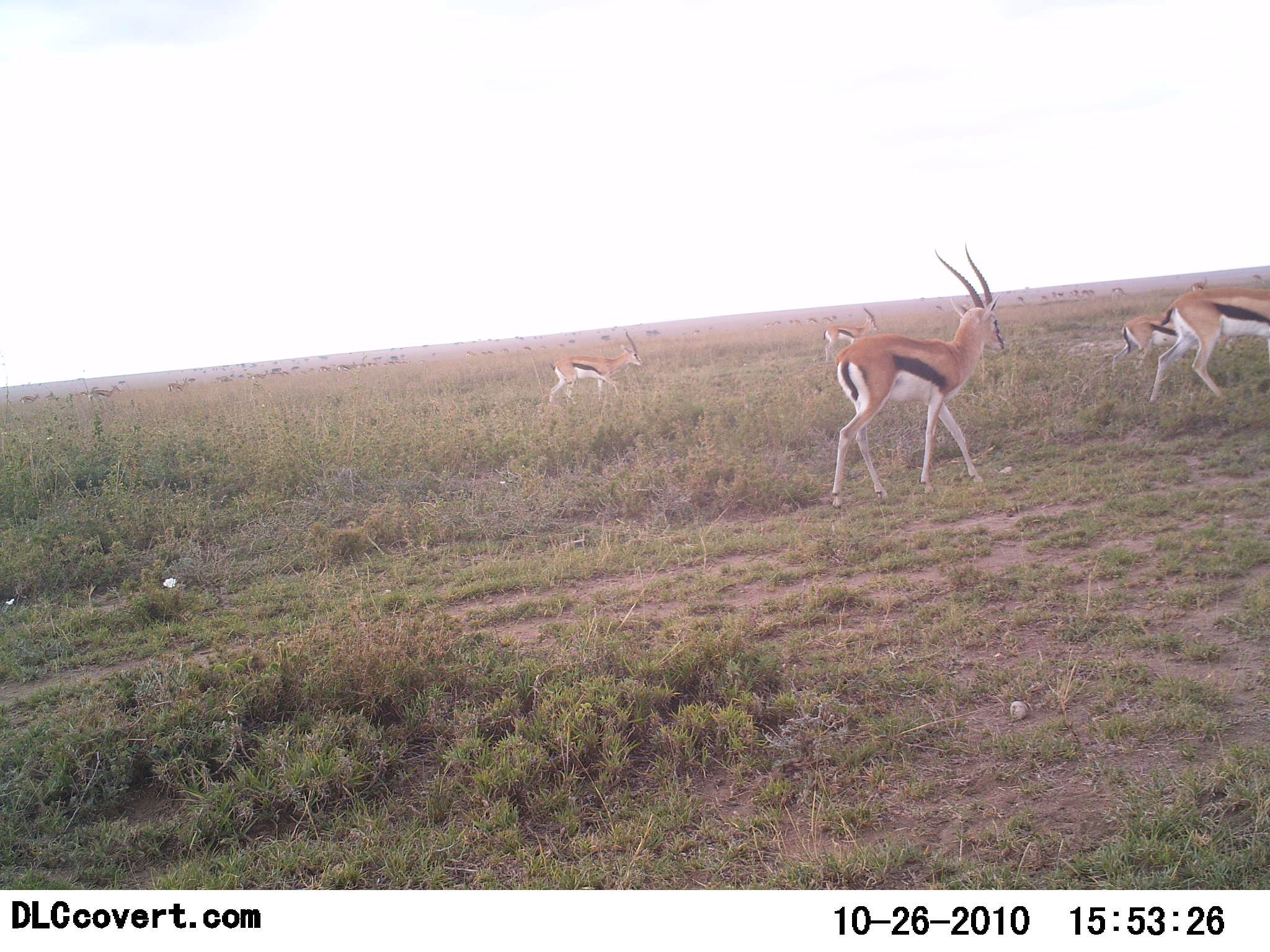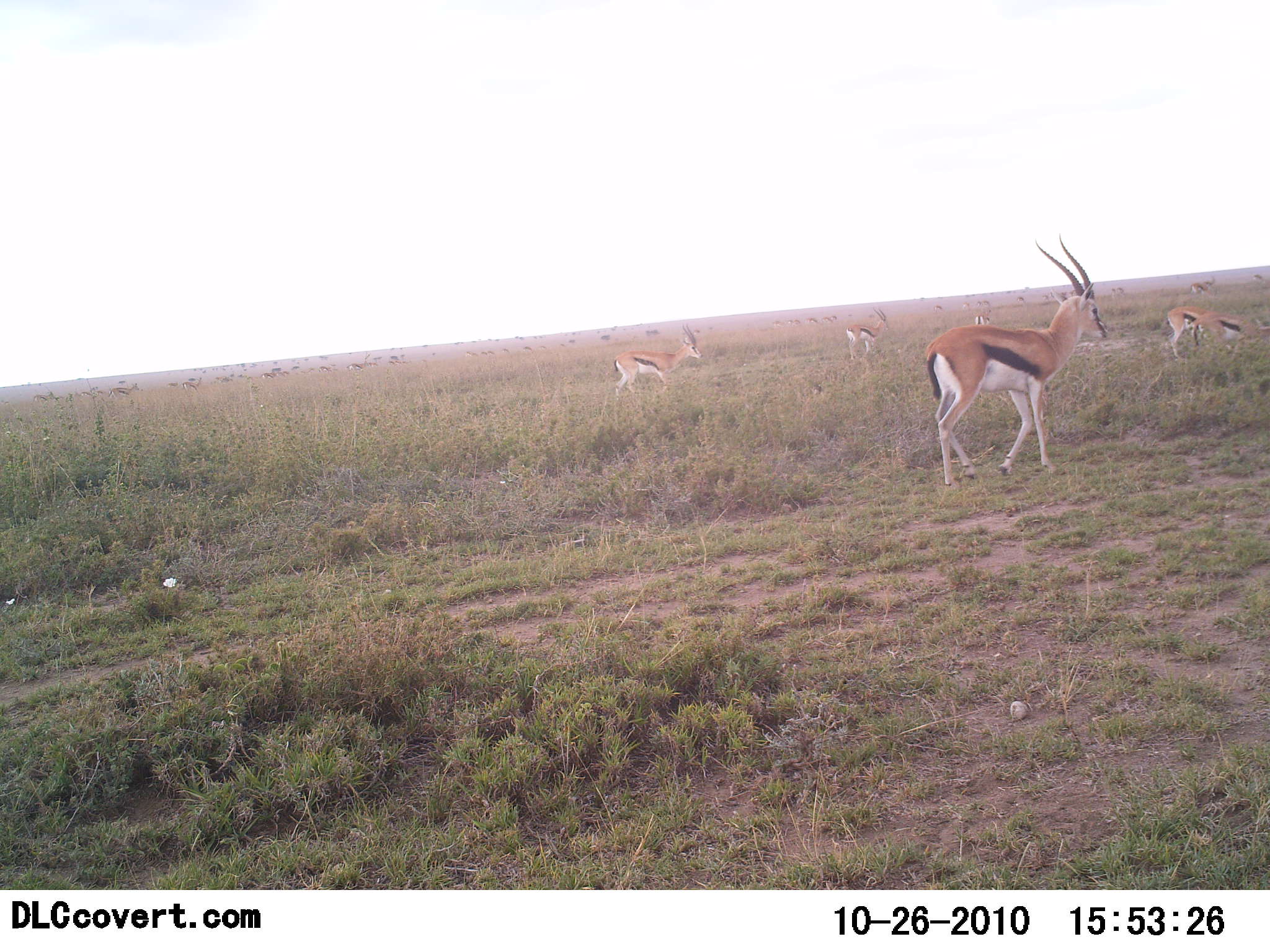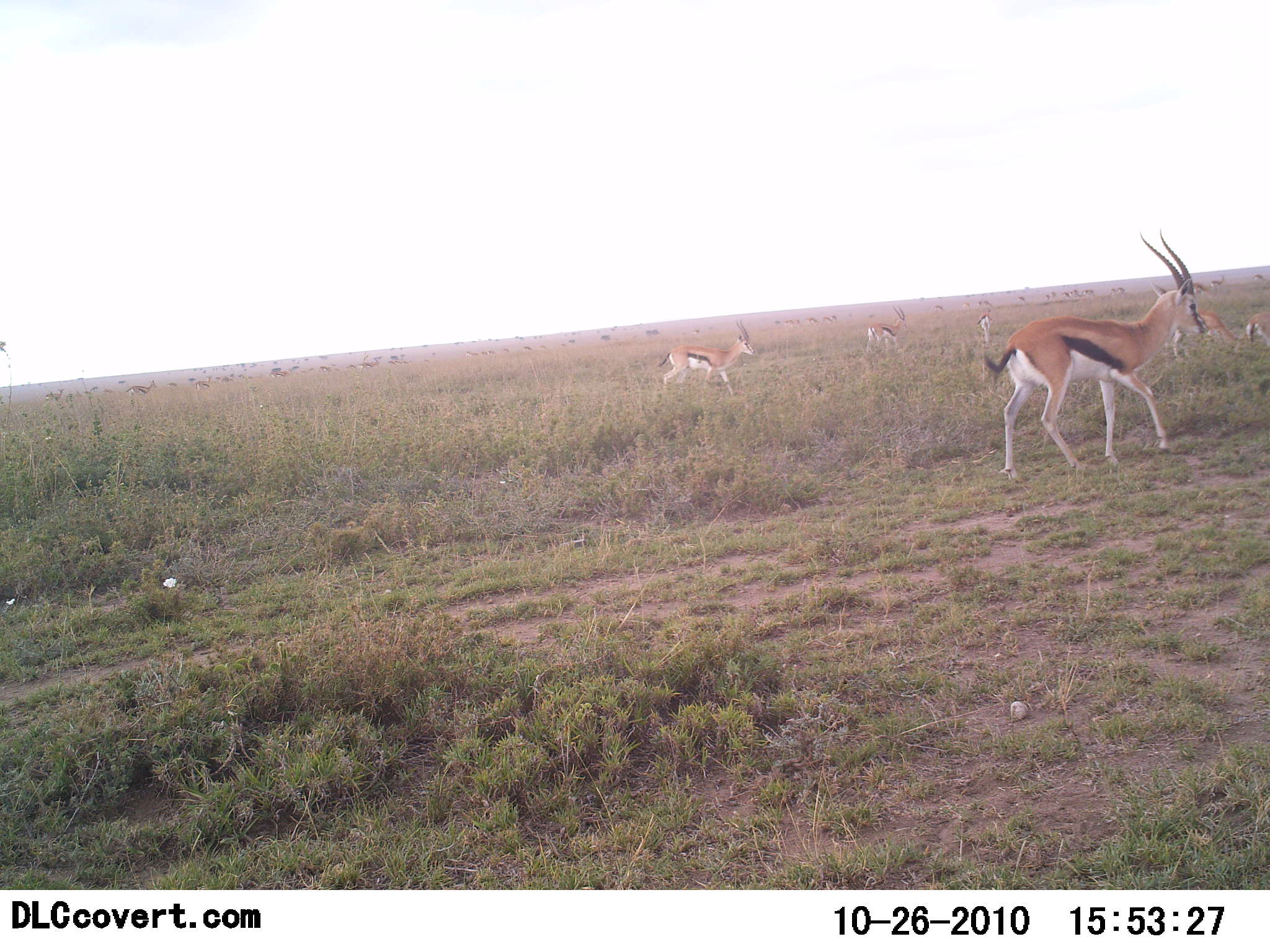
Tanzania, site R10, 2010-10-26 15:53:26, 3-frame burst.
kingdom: Animalia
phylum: Chordata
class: Mammalia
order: Artiodactyla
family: Bovidae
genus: Eudorcas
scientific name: Eudorcas thomsonii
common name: thomson's gazelle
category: gazellethomsons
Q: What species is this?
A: Gazellethomsons (thomson's gazelle) (Eudorcas thomsonii).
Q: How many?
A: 11-50.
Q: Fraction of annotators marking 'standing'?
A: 13%.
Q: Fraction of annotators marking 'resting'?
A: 0%.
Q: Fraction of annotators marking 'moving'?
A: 93%.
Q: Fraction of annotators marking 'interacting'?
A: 0%.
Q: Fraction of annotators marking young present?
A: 0%.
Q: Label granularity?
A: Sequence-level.